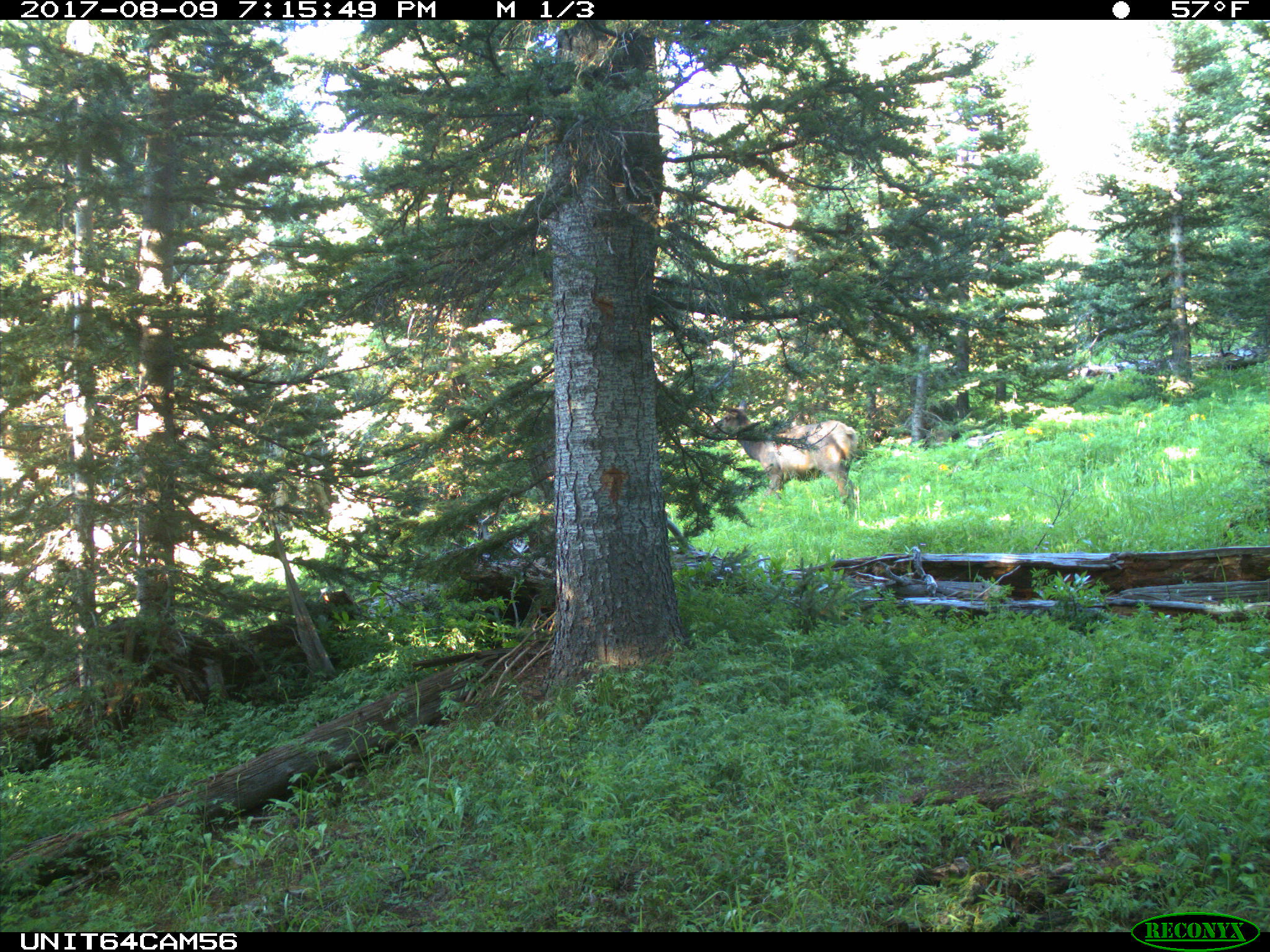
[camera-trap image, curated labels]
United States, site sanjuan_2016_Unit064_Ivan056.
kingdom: Animalia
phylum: Chordata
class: Mammalia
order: Artiodactyla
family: Cervidae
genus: Cervus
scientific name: Cervus elaphus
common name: red deer